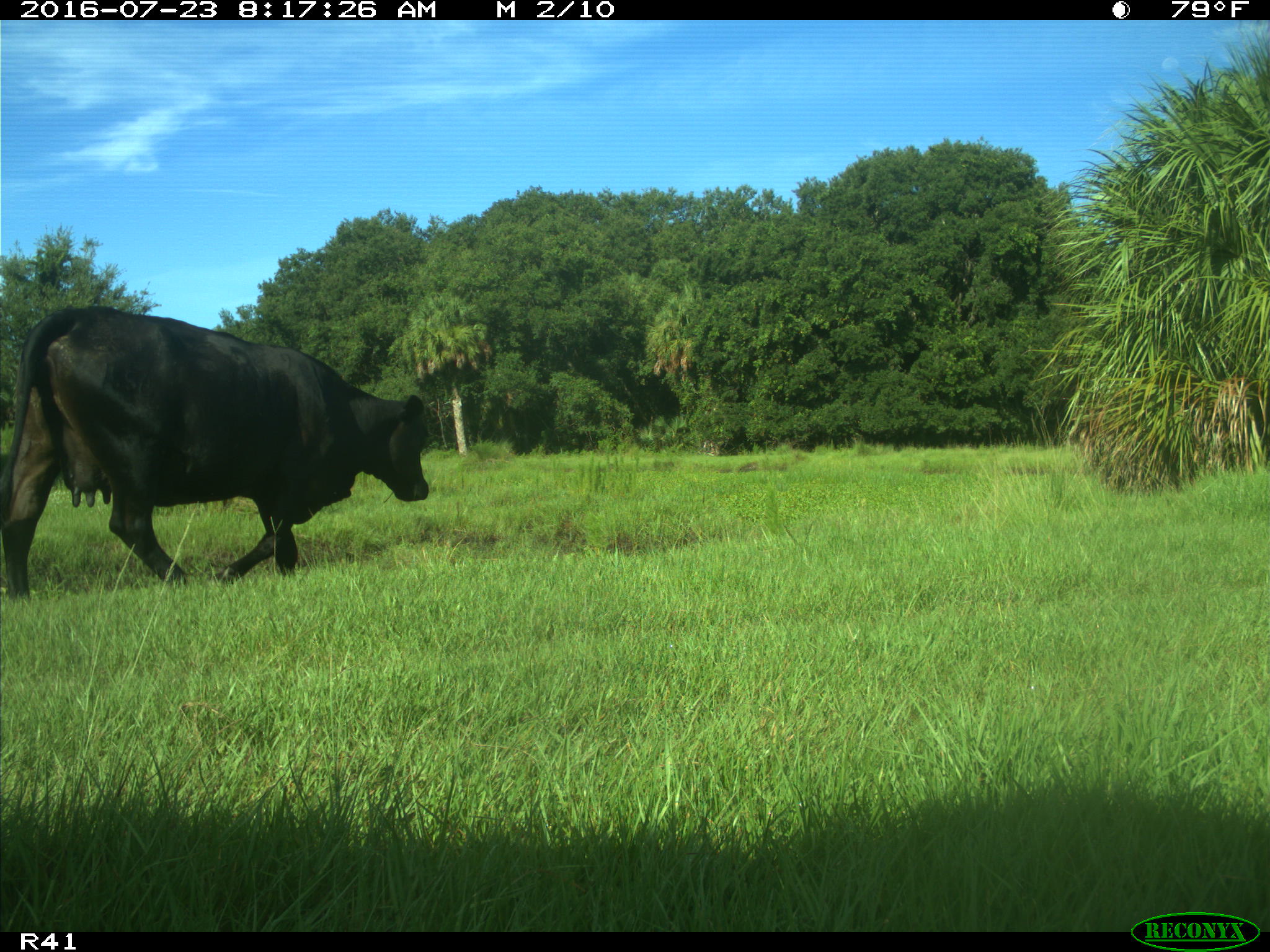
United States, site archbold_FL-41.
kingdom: Animalia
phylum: Chordata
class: Mammalia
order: Artiodactyla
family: Bovidae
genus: Bos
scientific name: Bos taurus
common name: domestic cow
Bos taurus (domestic cow).